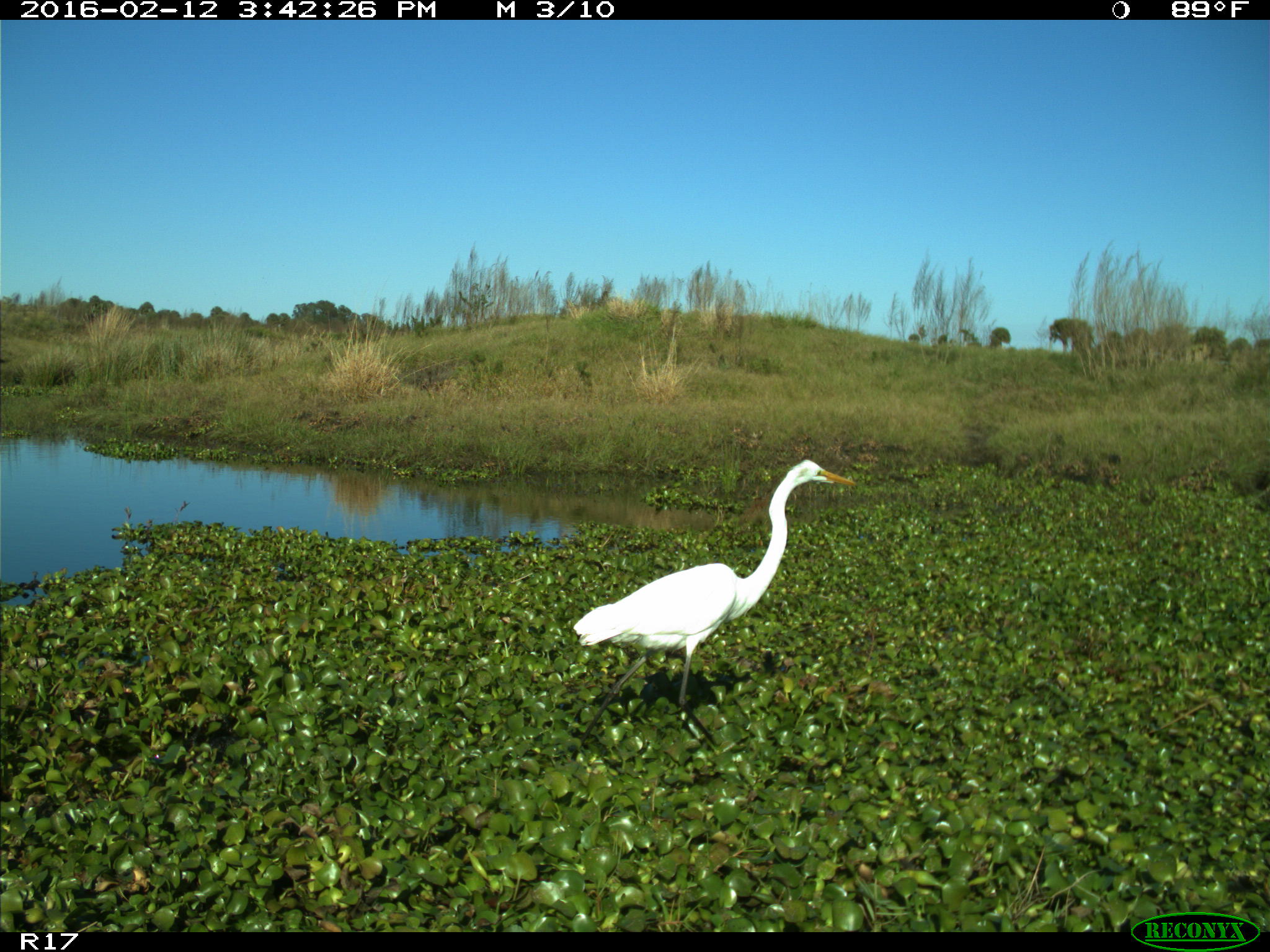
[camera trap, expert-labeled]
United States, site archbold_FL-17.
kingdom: Animalia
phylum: Chordata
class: Aves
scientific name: Aves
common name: birds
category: unidentified bird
Unidentified bird (birds) (Aves).